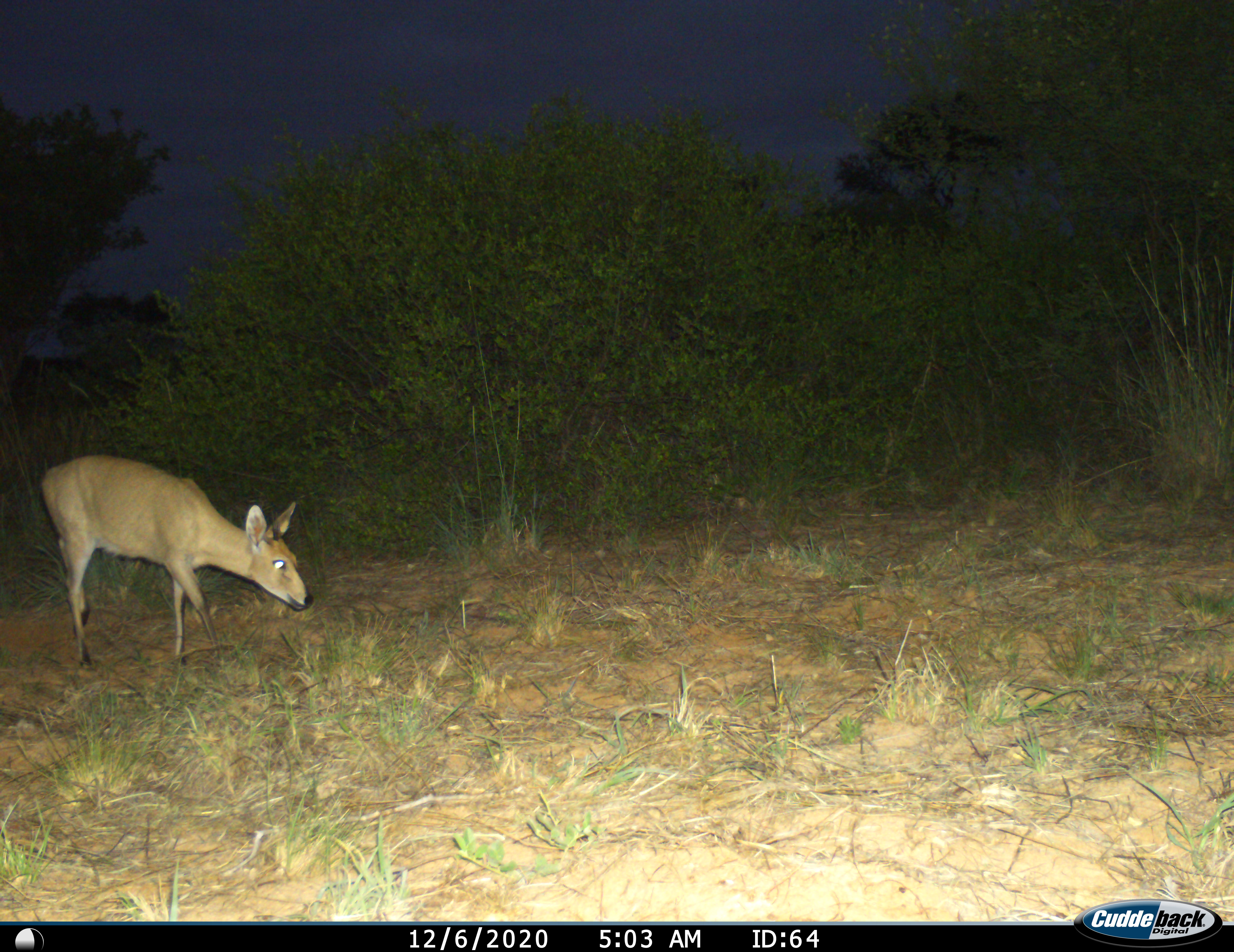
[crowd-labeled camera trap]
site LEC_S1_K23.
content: unidentified animal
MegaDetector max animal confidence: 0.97